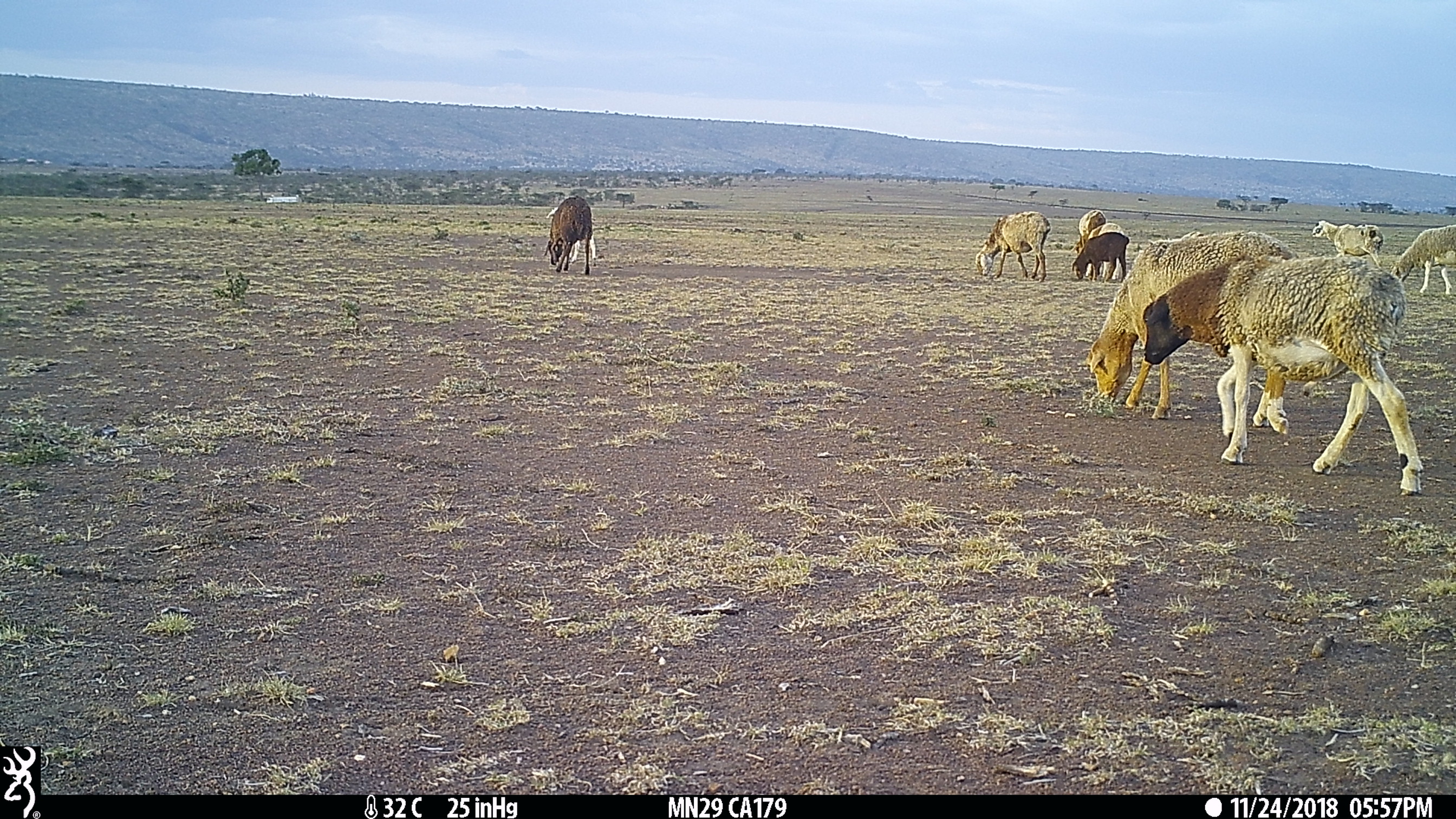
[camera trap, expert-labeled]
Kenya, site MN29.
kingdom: Animalia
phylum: Chordata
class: Mammalia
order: Artiodactyla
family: Bovidae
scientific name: Bovidae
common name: sheep or goat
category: shoat